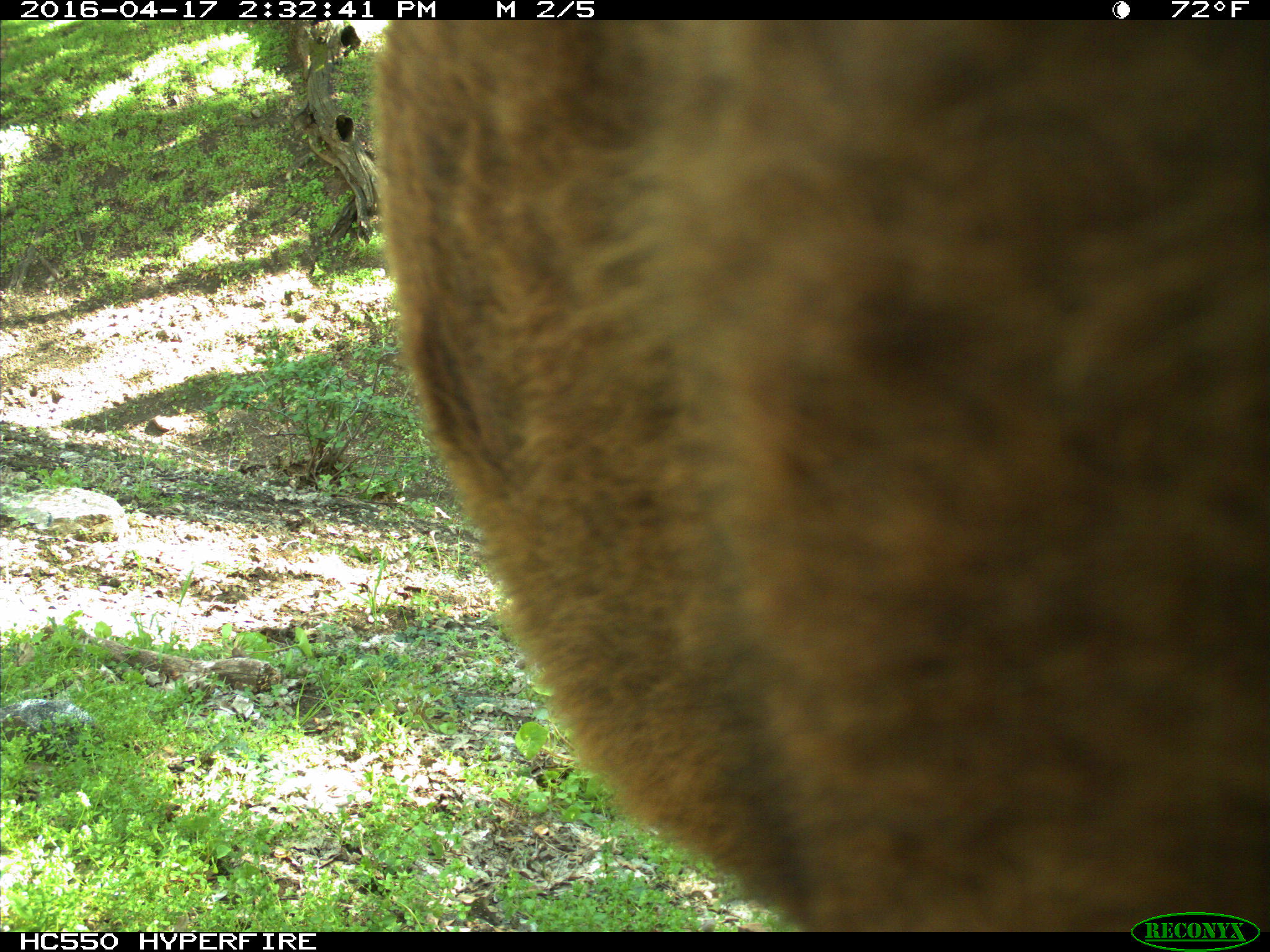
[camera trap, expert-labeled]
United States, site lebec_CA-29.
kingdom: Animalia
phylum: Chordata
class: Mammalia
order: Artiodactyla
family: Bovidae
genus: Bos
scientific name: Bos taurus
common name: domestic cow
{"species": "Bos taurus (domestic cow)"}